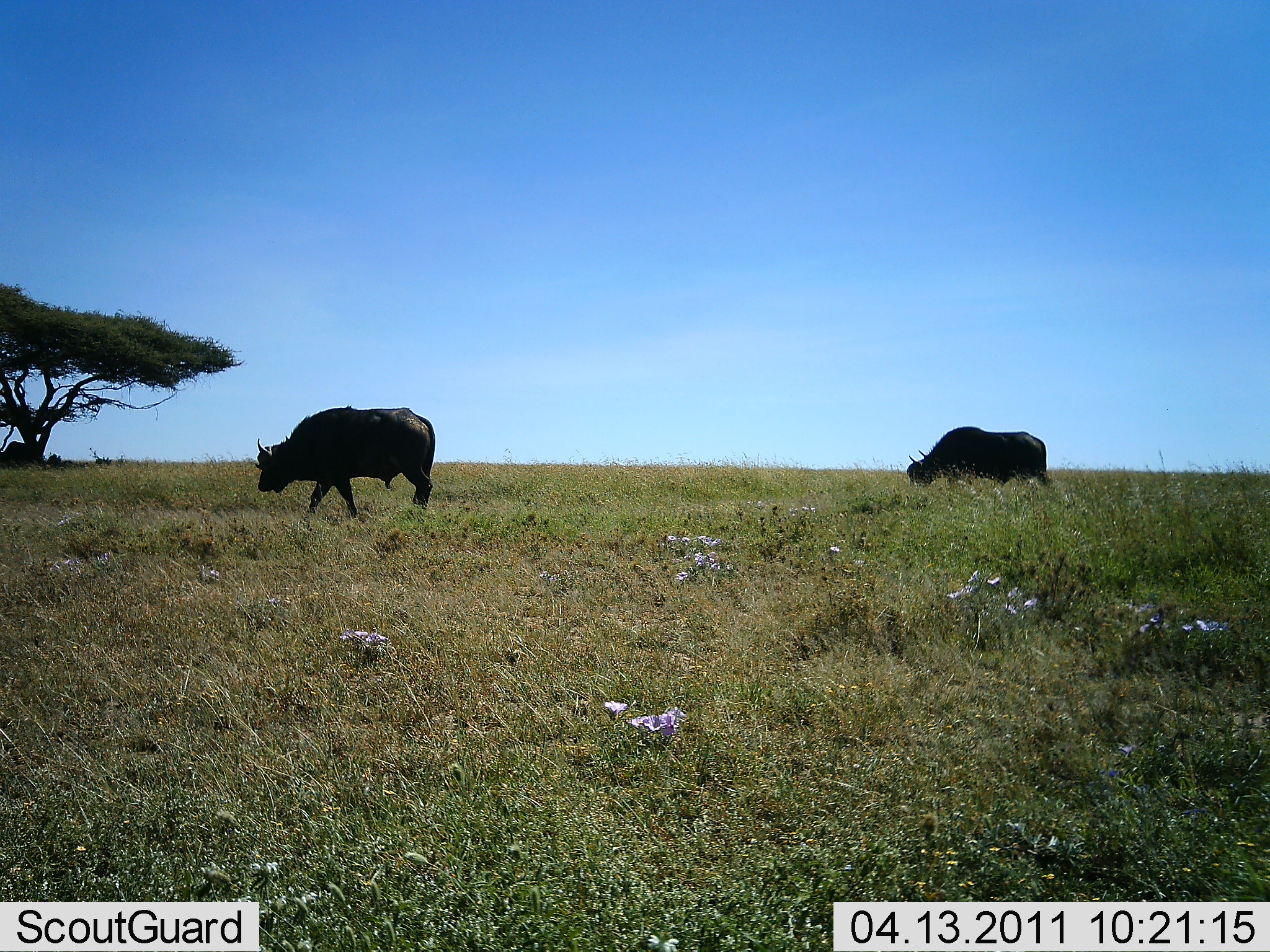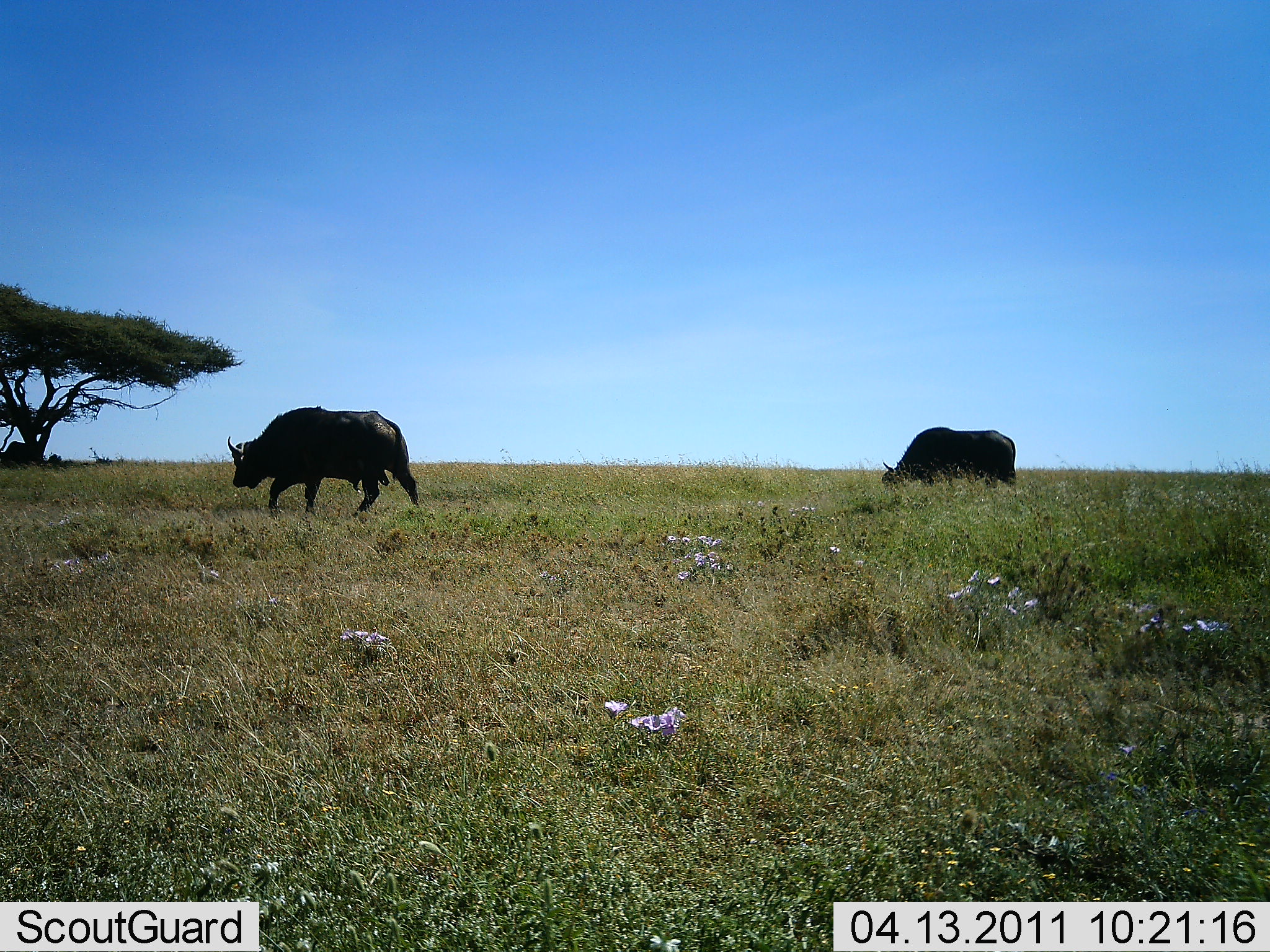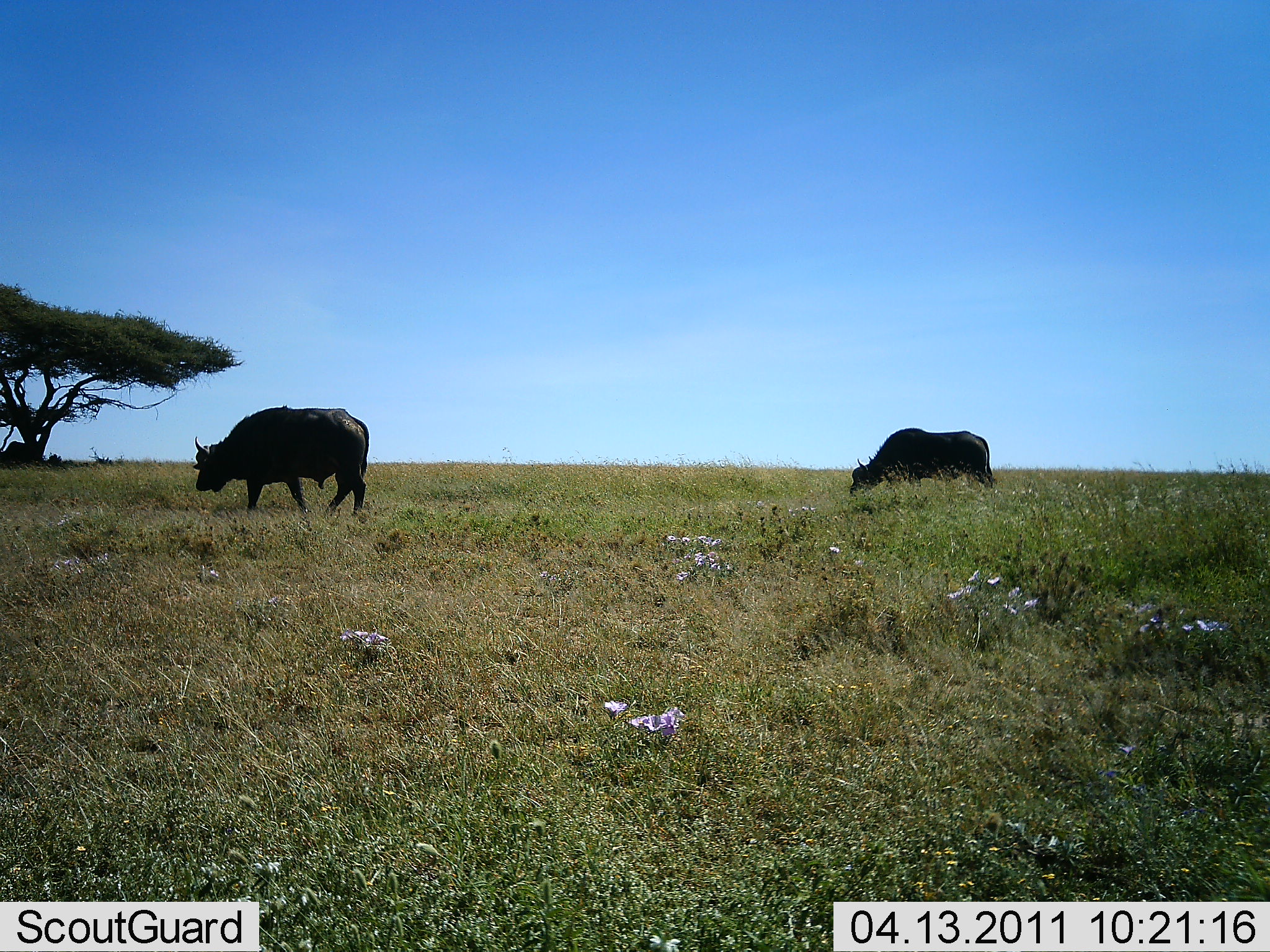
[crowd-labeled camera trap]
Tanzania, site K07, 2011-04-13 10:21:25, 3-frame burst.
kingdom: Animalia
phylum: Chordata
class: Mammalia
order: Artiodactyla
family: Bovidae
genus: Syncerus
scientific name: Syncerus caffer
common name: cape buffalo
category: buffalo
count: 2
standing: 8%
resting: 0%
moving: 92%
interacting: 0%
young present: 0%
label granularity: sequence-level